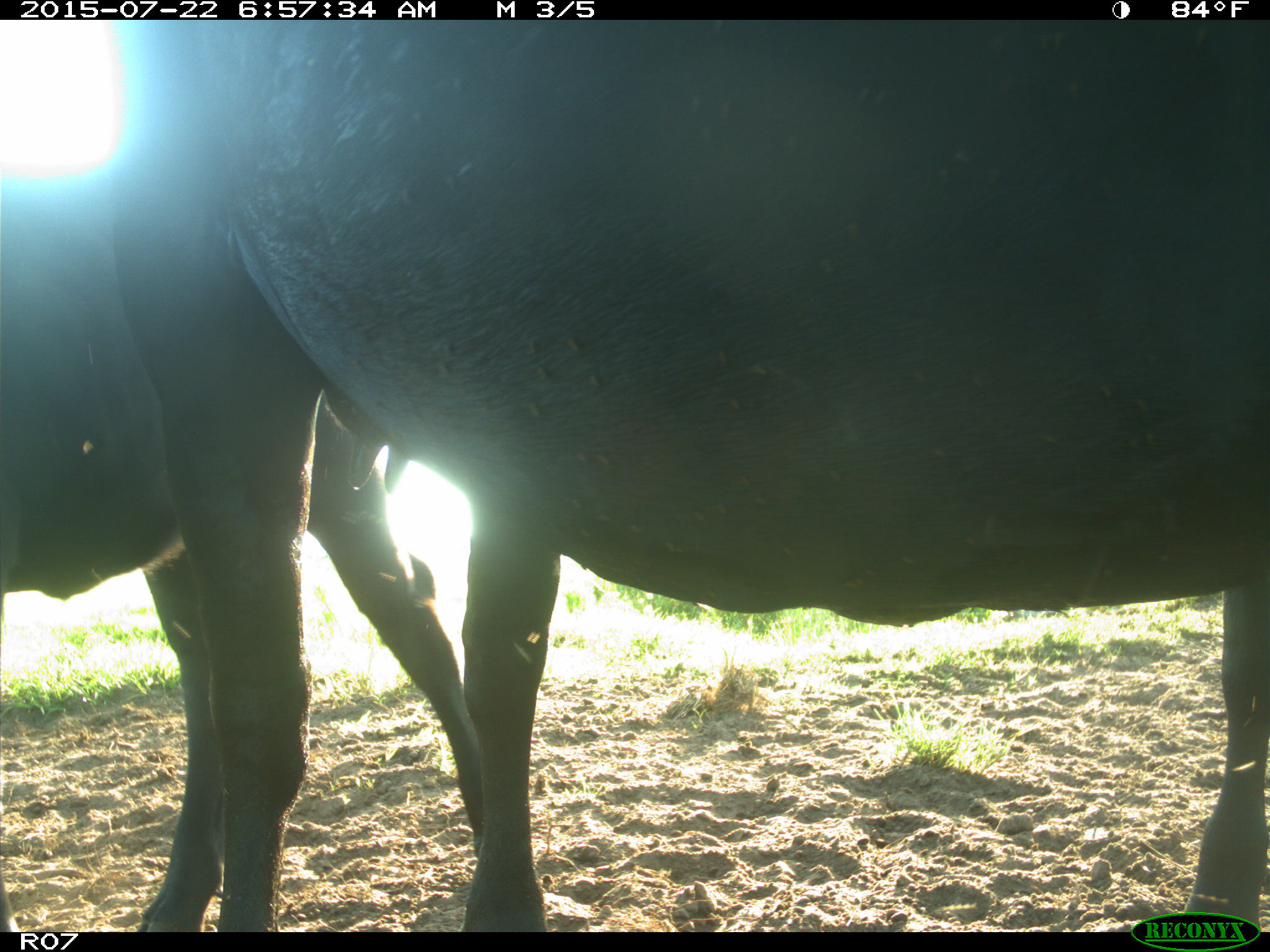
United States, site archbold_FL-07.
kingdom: Animalia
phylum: Chordata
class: Mammalia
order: Artiodactyla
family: Bovidae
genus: Bos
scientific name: Bos taurus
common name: domestic cow